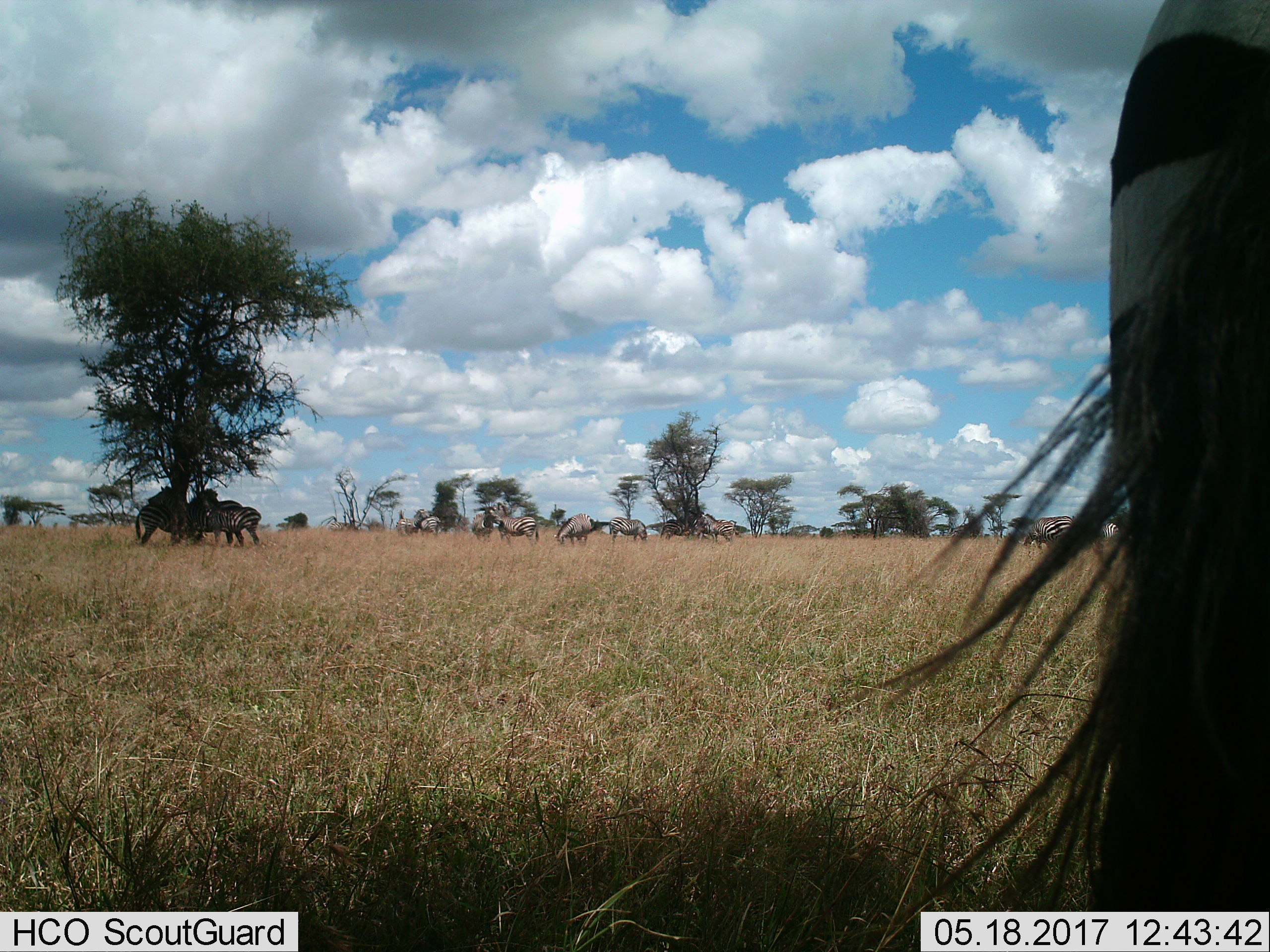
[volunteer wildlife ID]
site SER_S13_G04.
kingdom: Animalia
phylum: Chordata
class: Mammalia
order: Perissodactyla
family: Equidae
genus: Equus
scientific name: Equus quagga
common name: plains zebra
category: zebraplains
Zebraplains (plains zebra) (Equus quagga), count 11-50. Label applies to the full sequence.